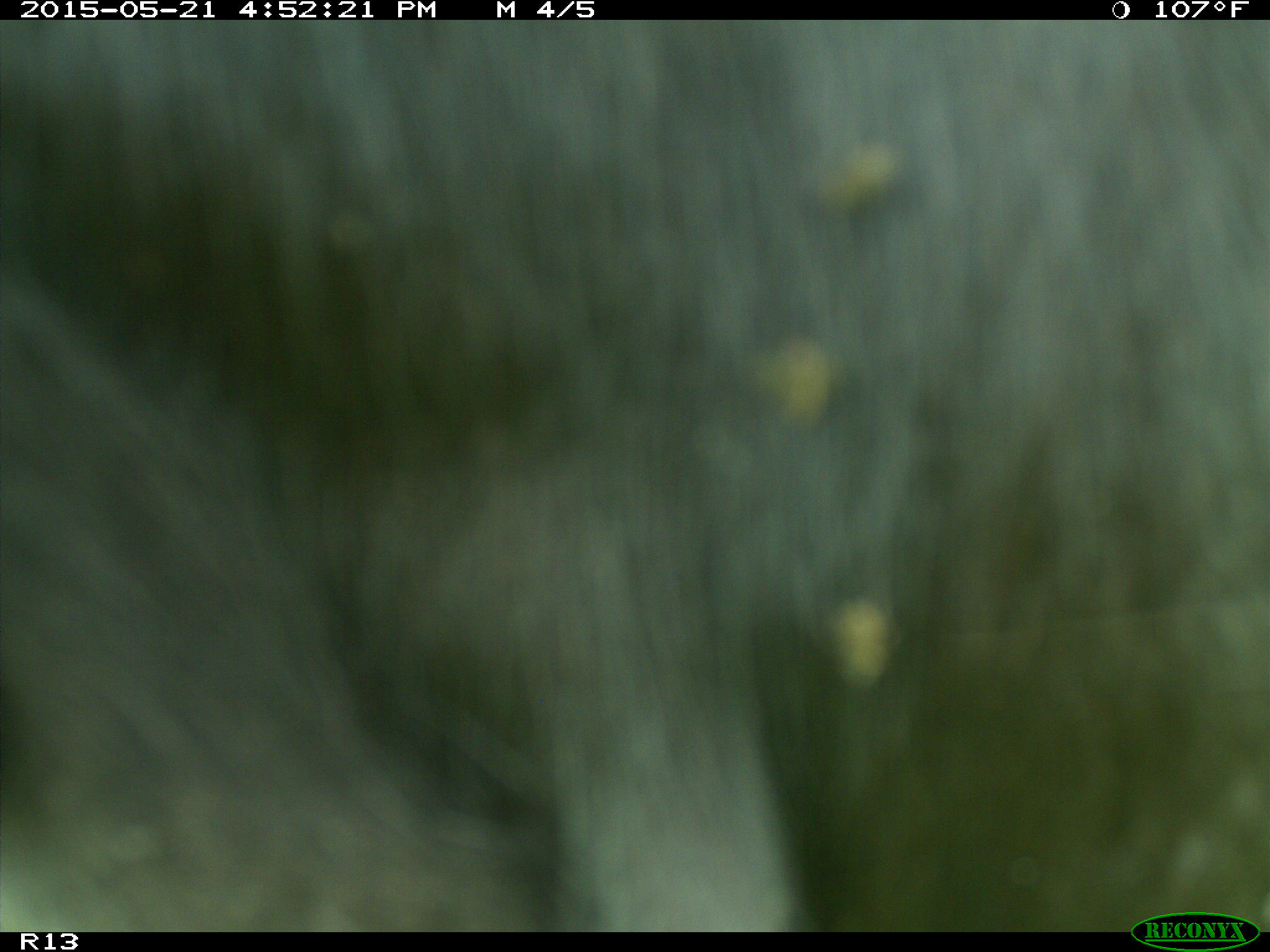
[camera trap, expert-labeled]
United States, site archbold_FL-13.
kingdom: Animalia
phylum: Chordata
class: Mammalia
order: Artiodactyla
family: Bovidae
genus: Bos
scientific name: Bos taurus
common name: domestic cow